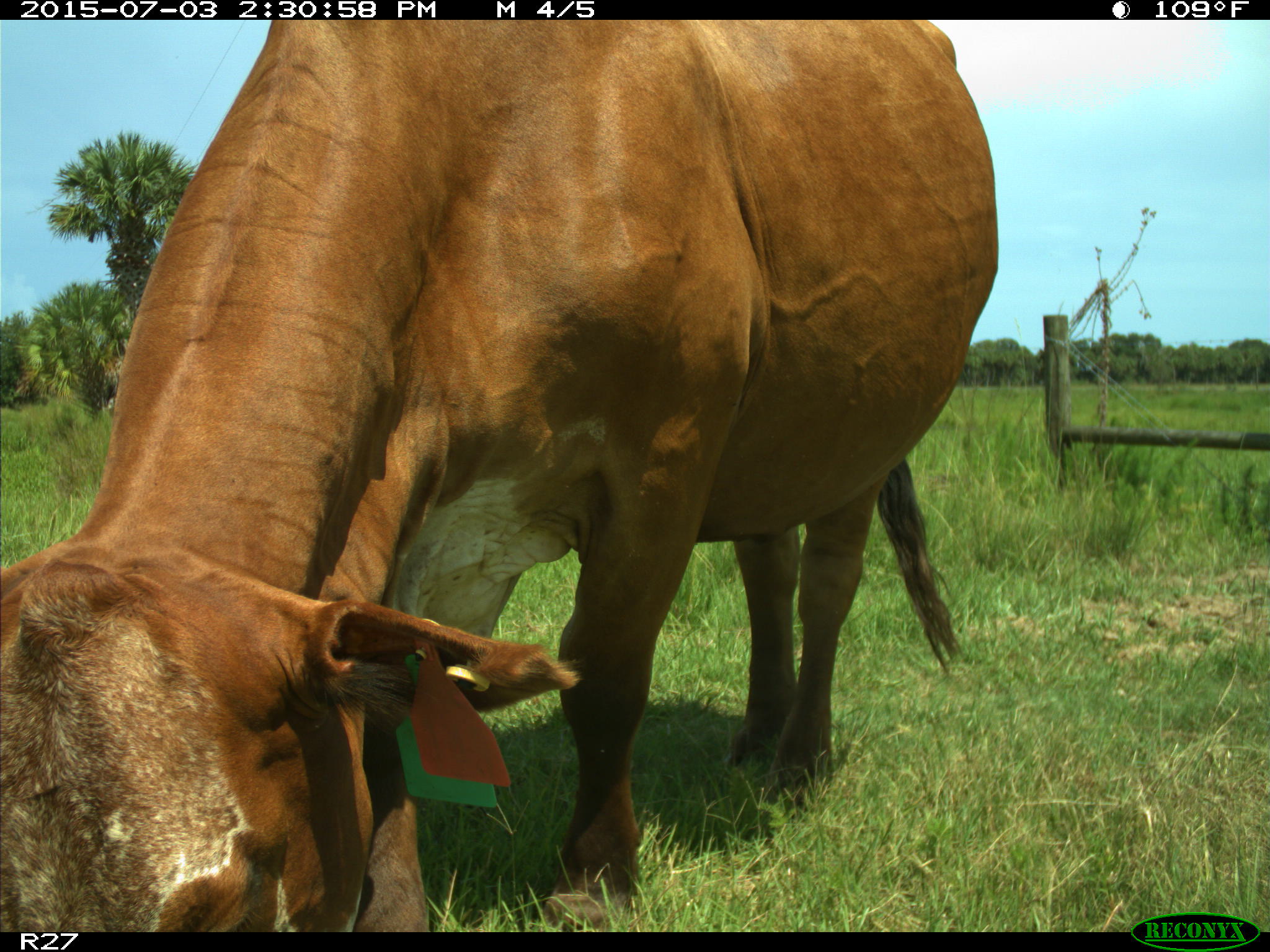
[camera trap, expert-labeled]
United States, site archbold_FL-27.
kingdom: Animalia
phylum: Chordata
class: Mammalia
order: Artiodactyla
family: Bovidae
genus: Bos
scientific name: Bos taurus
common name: domestic cow